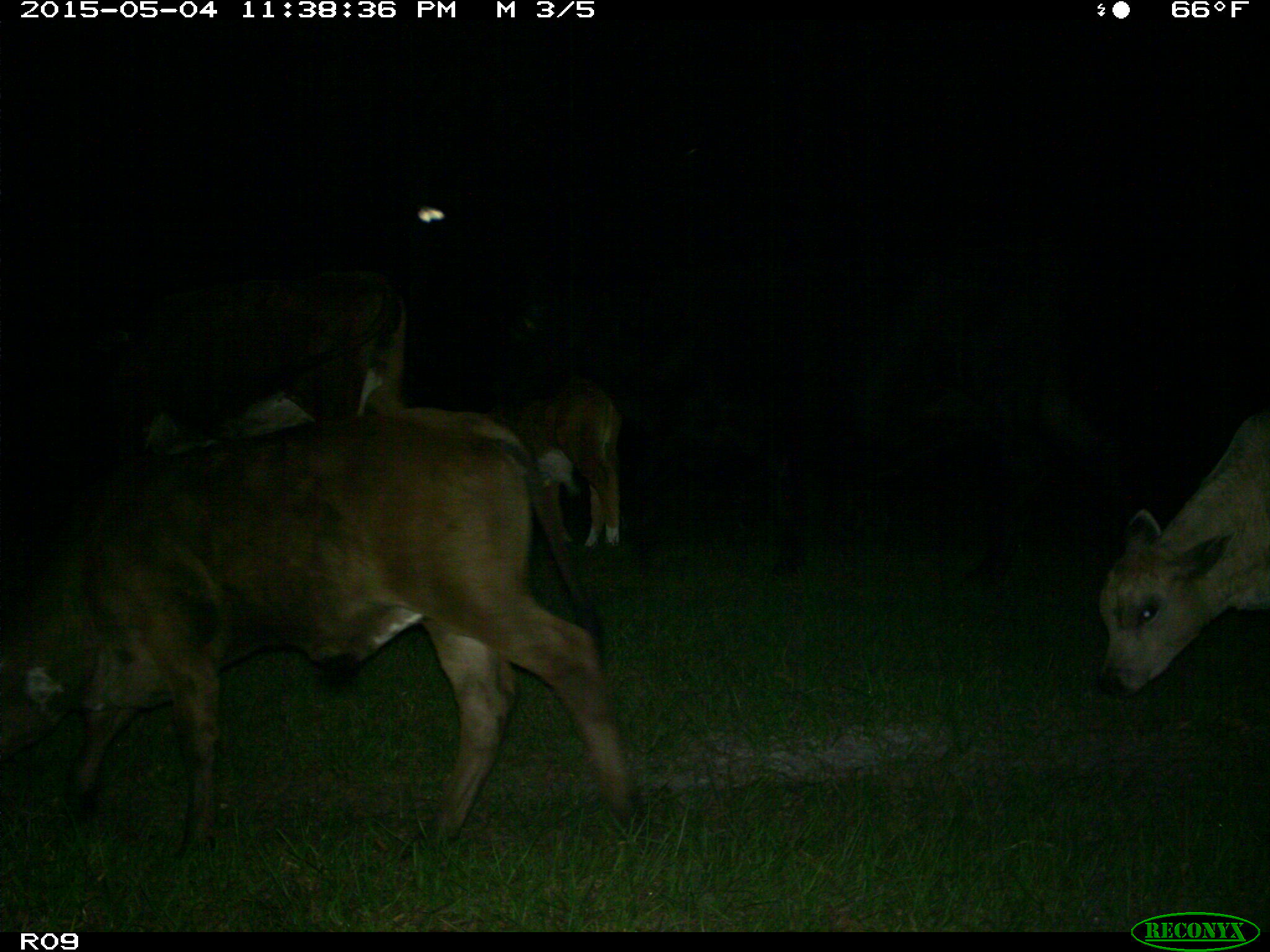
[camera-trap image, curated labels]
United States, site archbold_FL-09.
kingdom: Animalia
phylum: Chordata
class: Mammalia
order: Artiodactyla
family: Bovidae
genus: Bos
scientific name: Bos taurus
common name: domestic cow